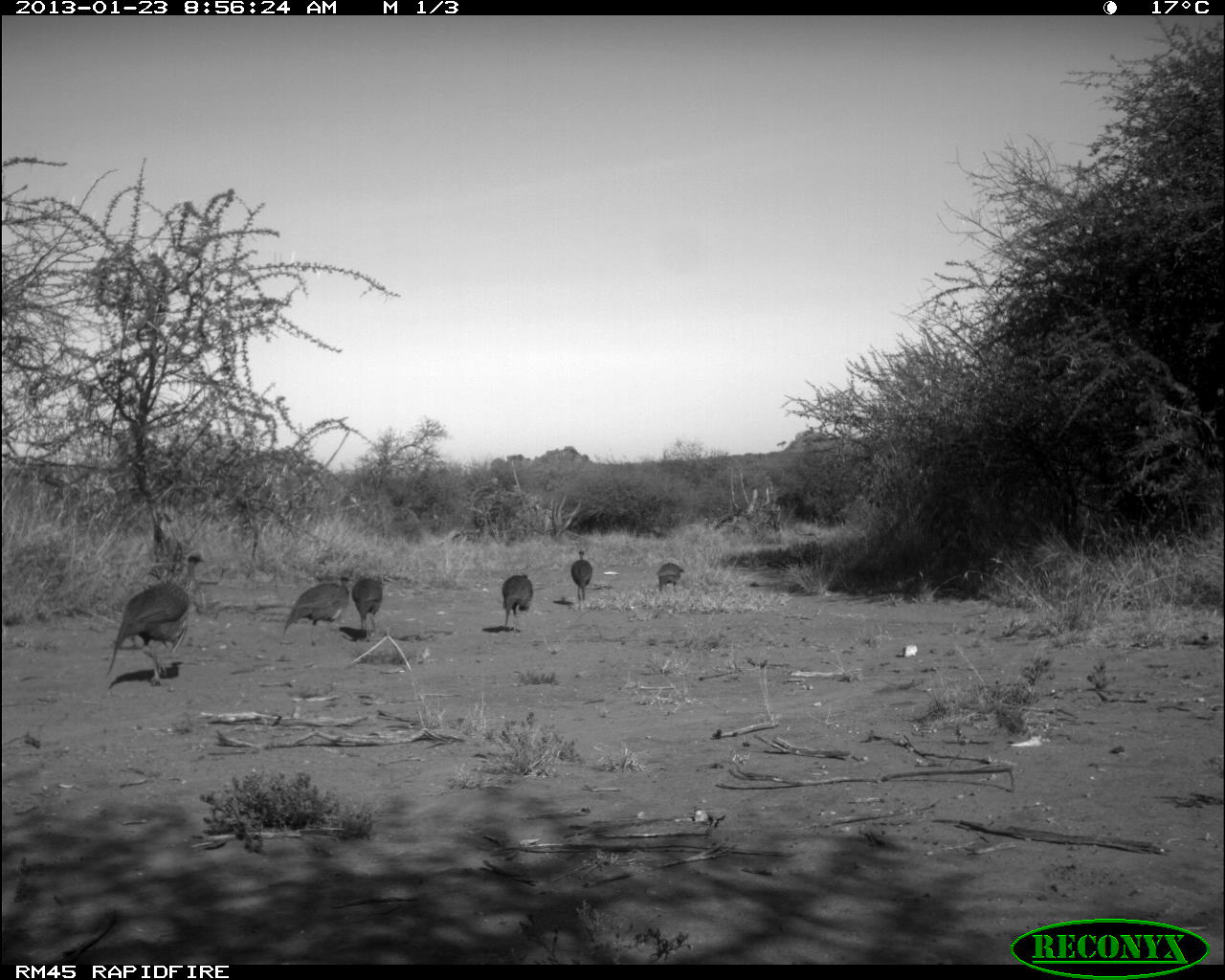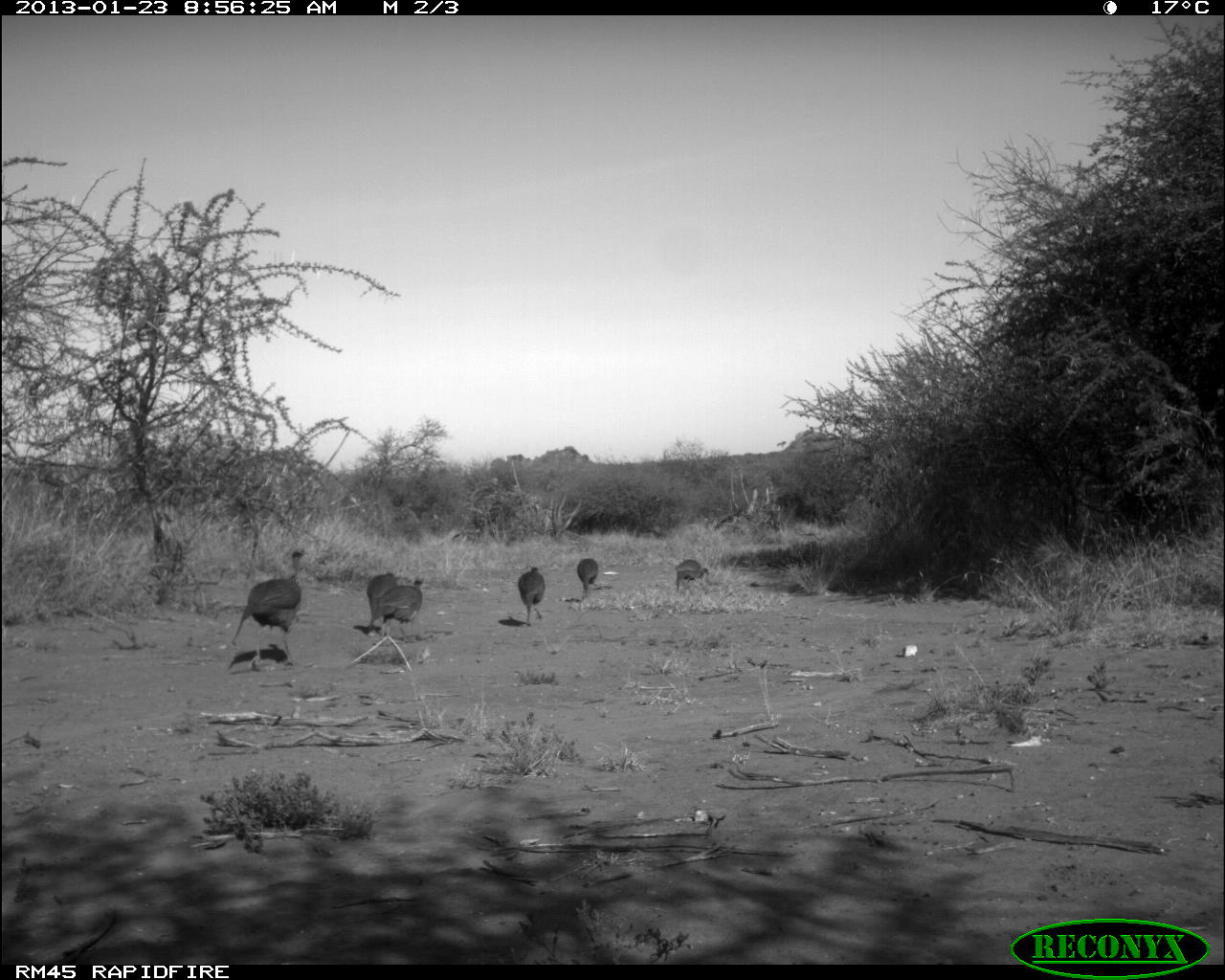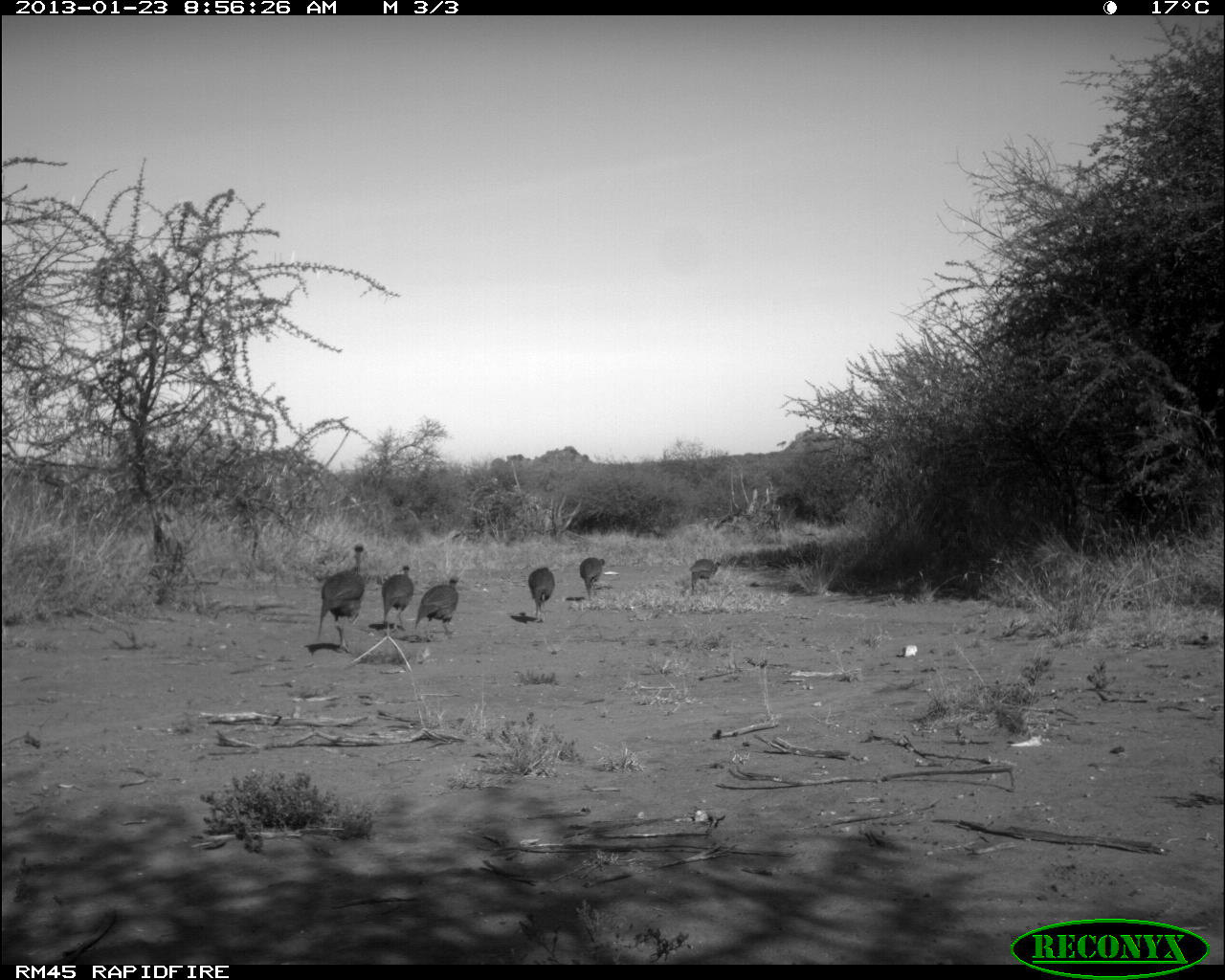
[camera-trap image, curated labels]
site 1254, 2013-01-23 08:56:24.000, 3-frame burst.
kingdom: Animalia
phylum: Chordata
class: Aves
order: Galliformes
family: Numididae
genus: Acryllium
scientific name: Acryllium vulturinum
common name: vulturine guineafowl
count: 6